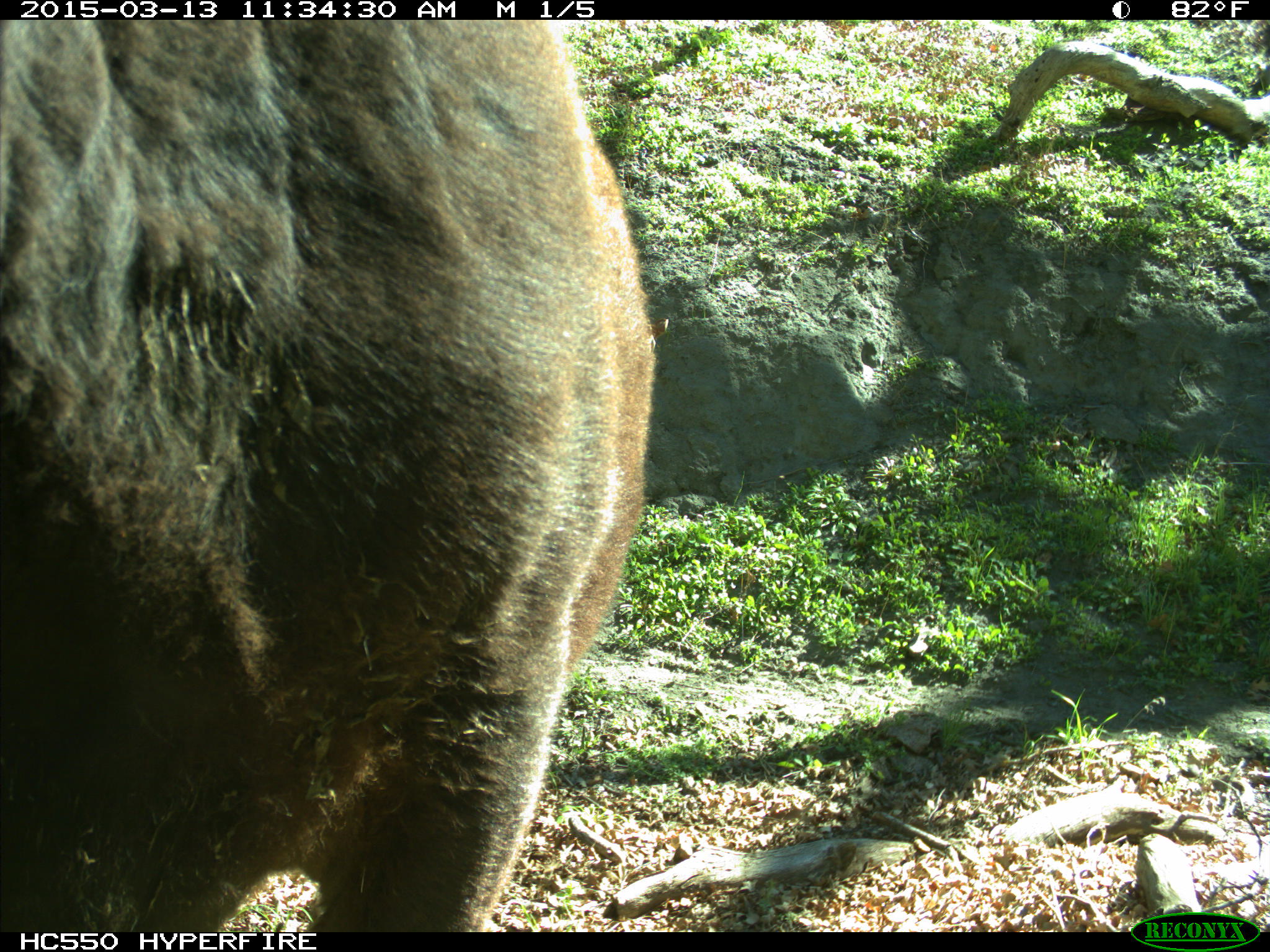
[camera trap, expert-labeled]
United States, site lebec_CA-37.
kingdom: Animalia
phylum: Chordata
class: Mammalia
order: Artiodactyla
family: Bovidae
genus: Bos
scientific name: Bos taurus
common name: domestic cow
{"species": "Bos taurus (domestic cow)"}